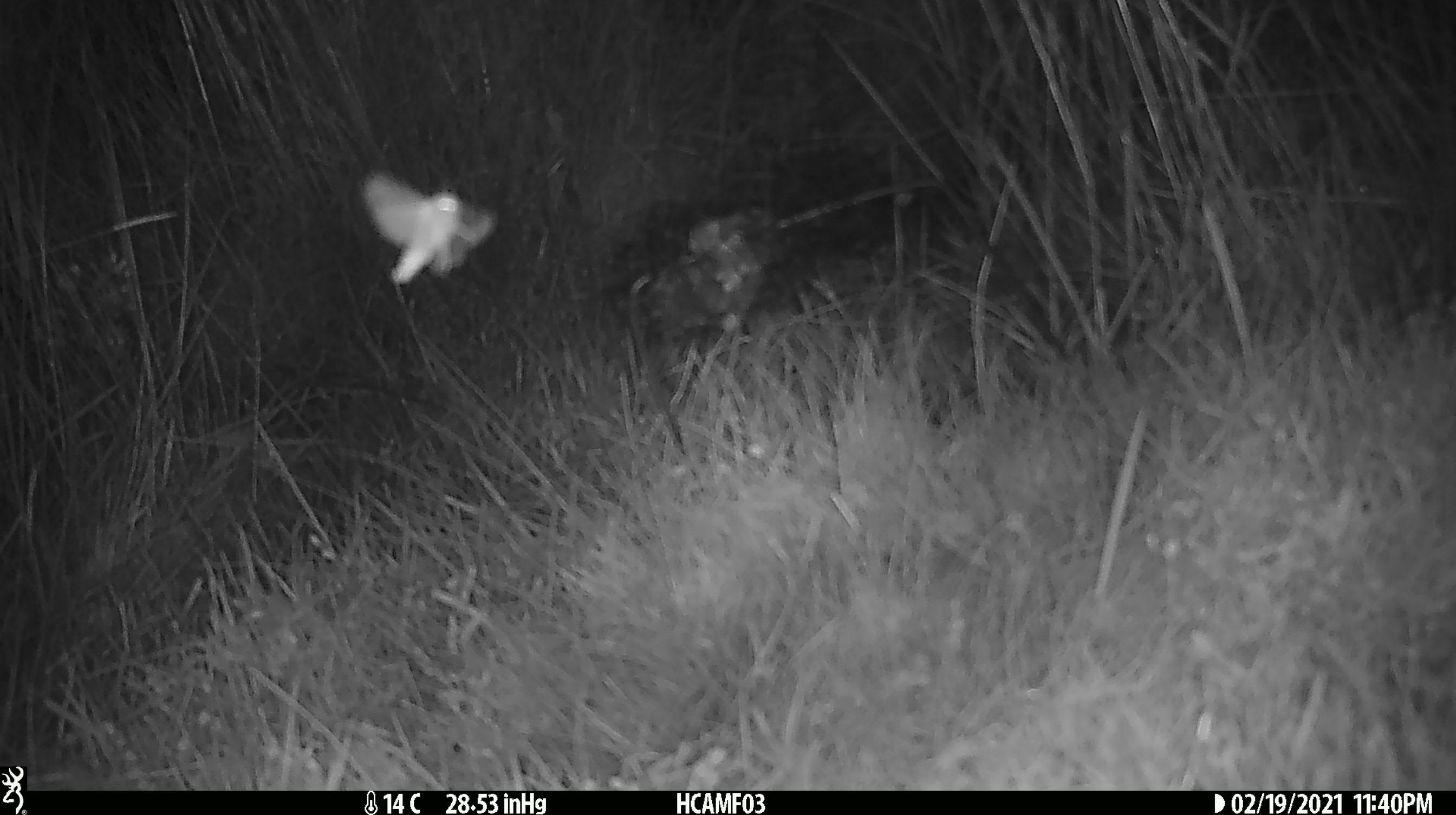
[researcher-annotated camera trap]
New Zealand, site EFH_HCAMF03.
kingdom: Animalia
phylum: Arthropoda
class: Insecta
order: Lepidoptera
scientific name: Lepidoptera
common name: moth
Moth (Lepidoptera).